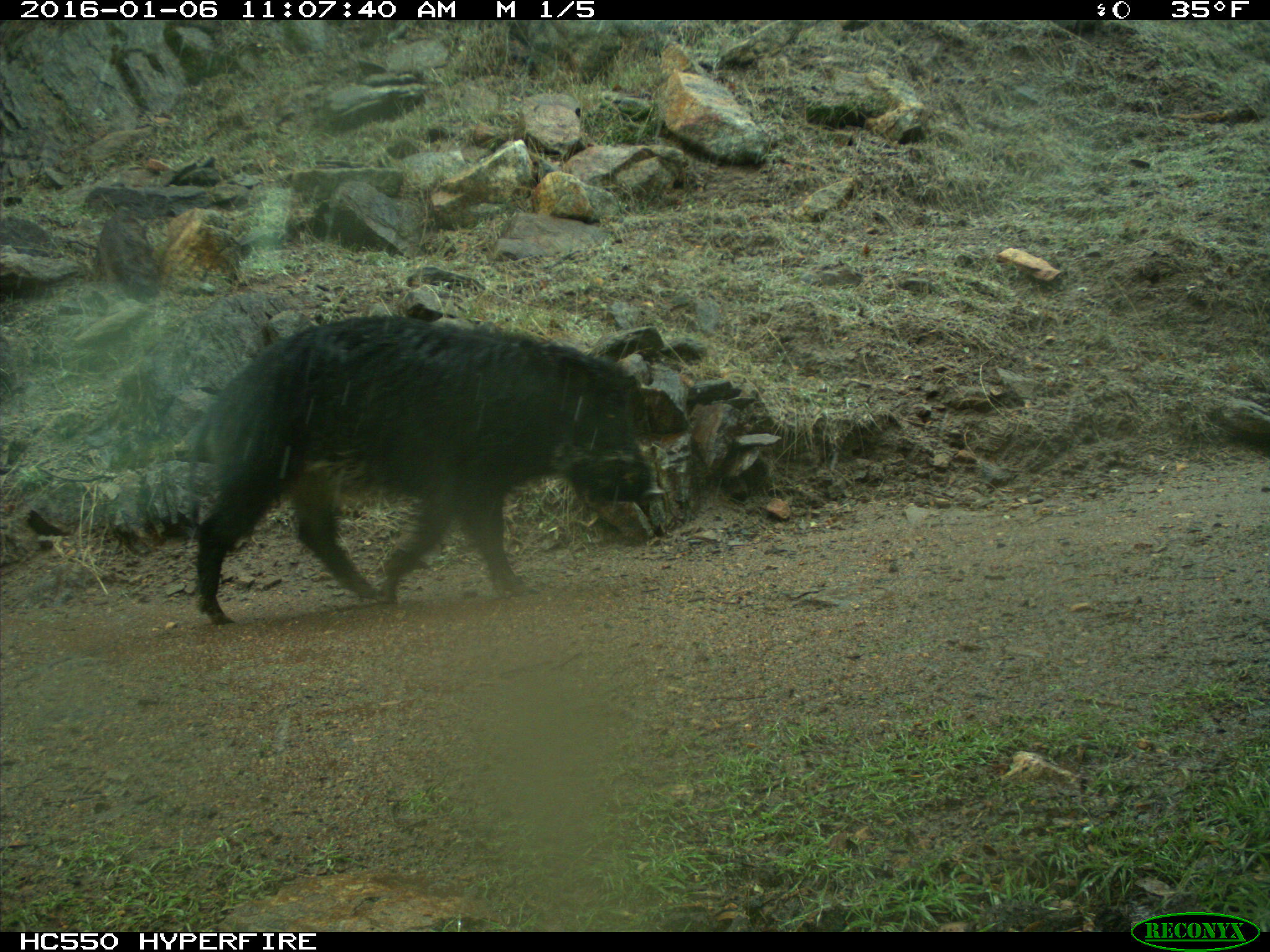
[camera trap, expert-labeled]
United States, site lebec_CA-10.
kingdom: Animalia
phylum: Chordata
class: Mammalia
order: Artiodactyla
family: Suidae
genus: Sus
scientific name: Sus scrofa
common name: wild boar